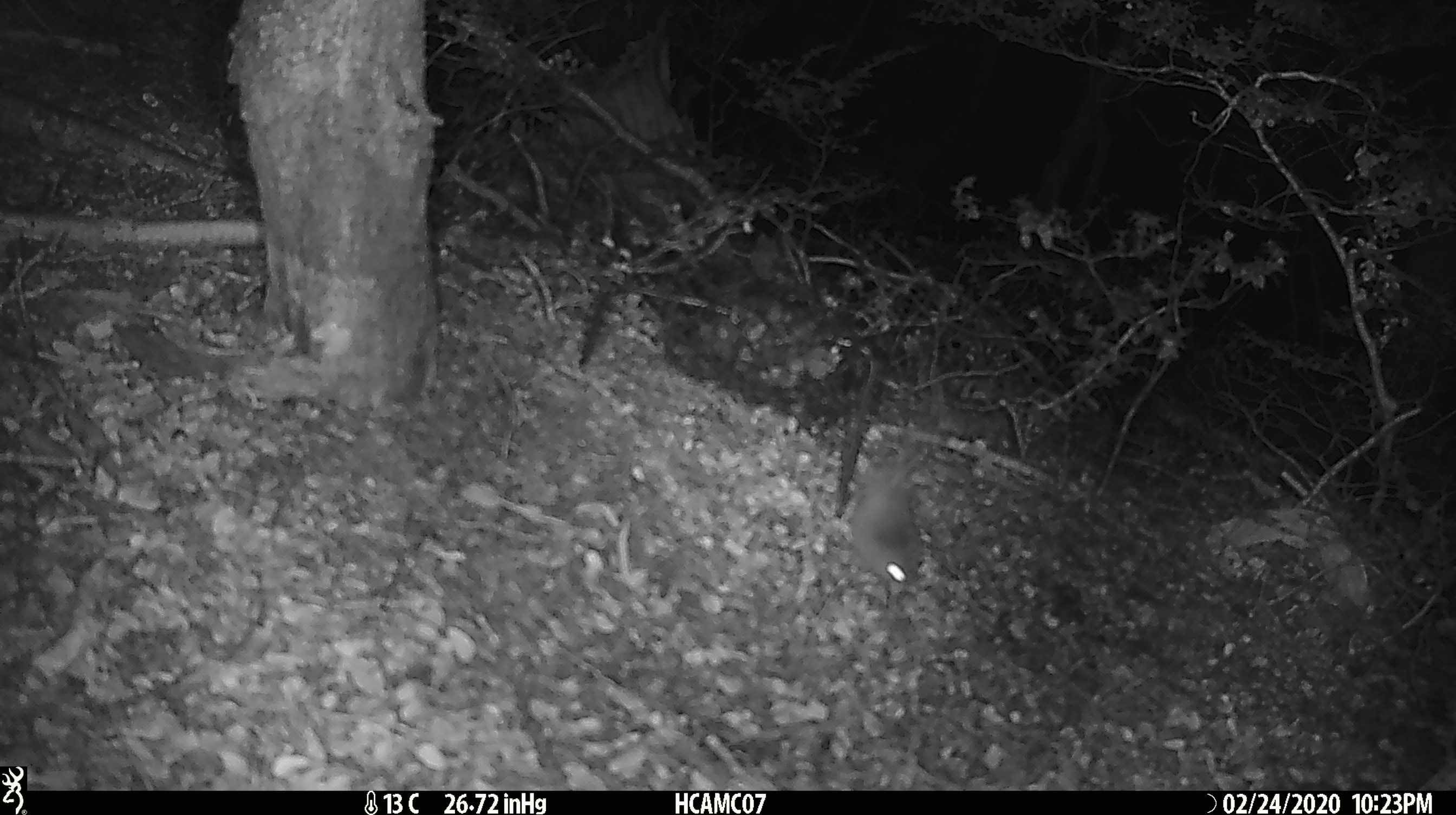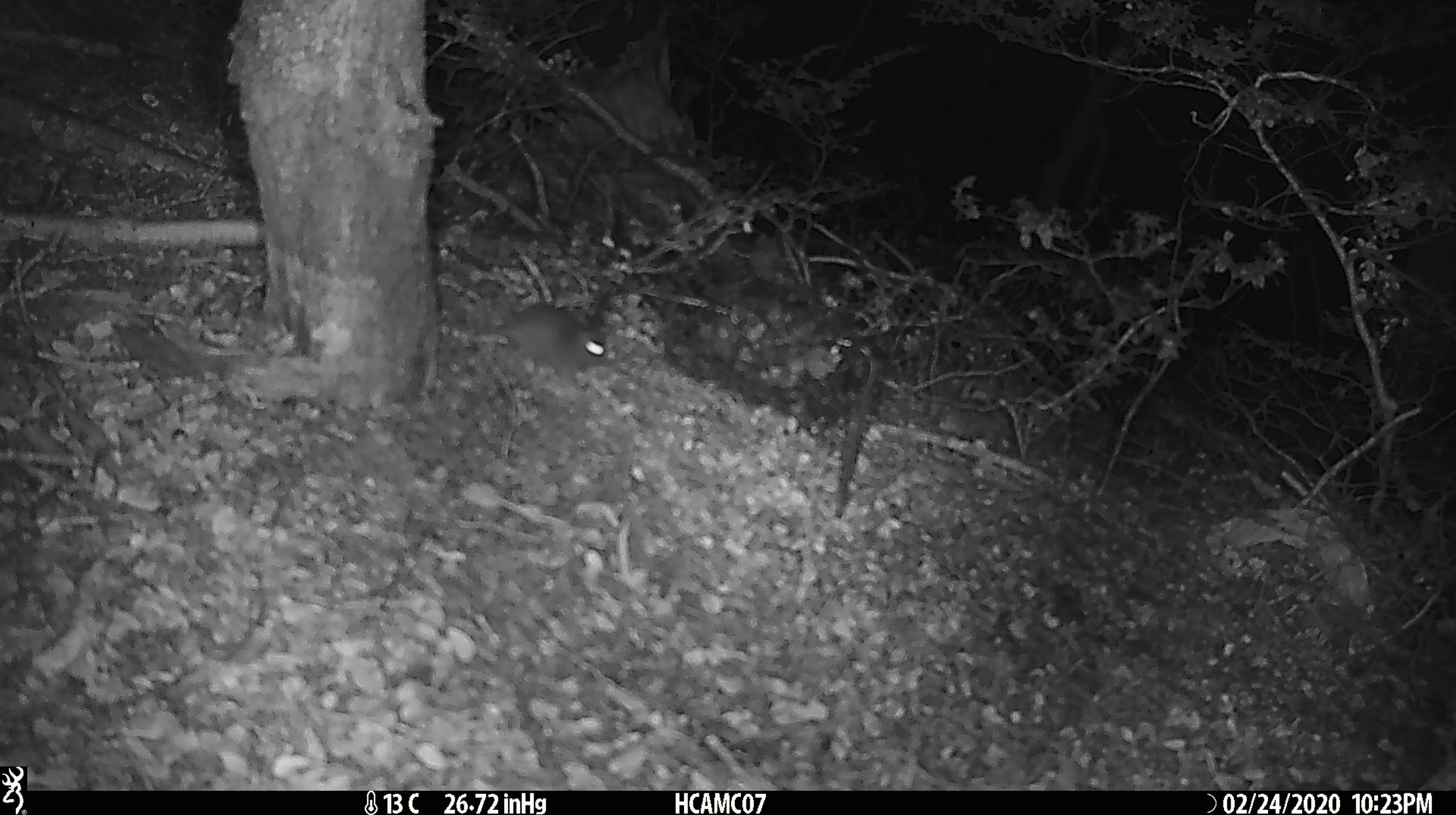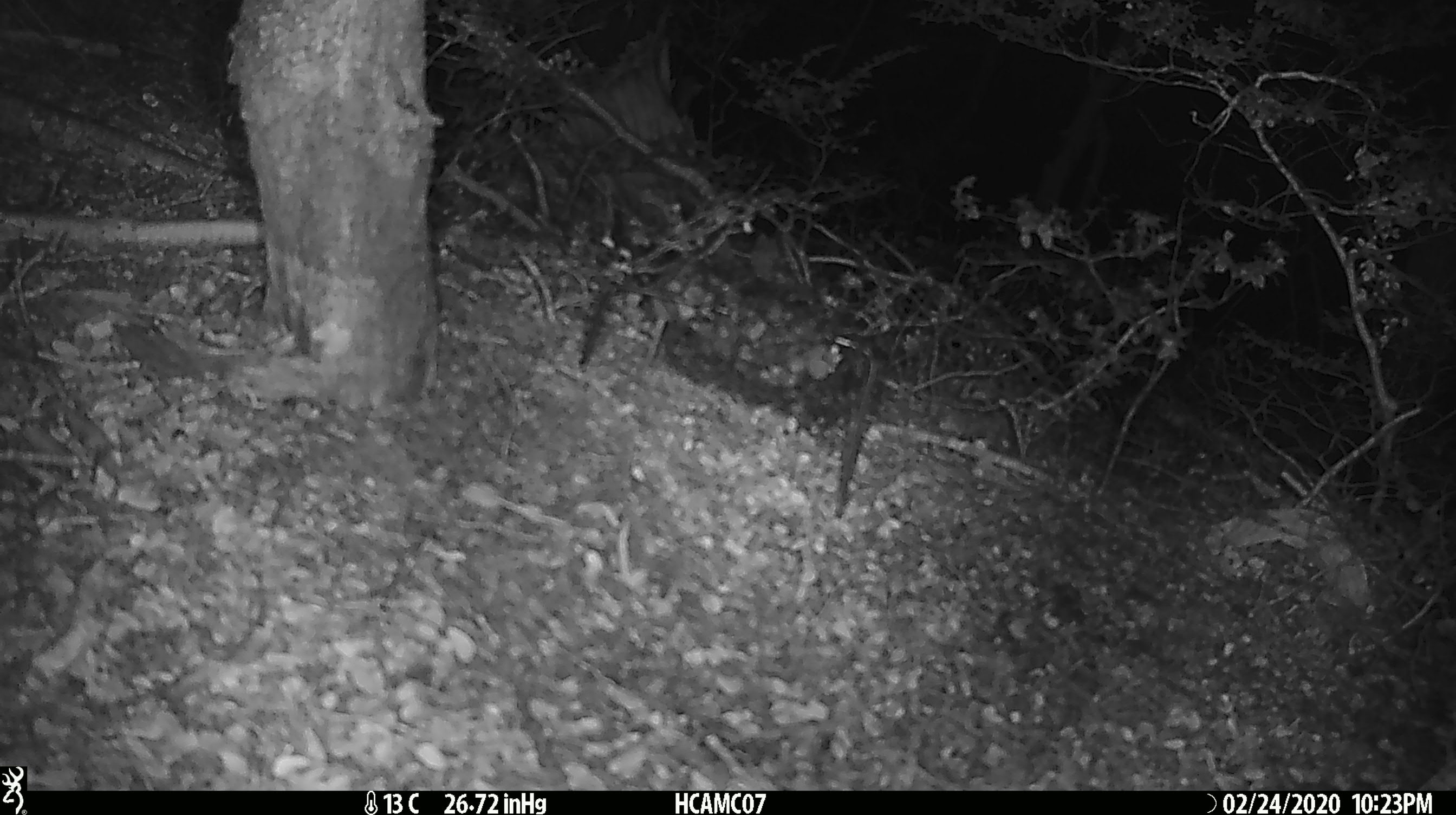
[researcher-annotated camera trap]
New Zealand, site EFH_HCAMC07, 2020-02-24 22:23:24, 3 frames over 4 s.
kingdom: Animalia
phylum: Chordata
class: Mammalia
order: Rodentia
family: Muridae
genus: Mus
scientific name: Mus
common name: mouse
Mouse (Mus).